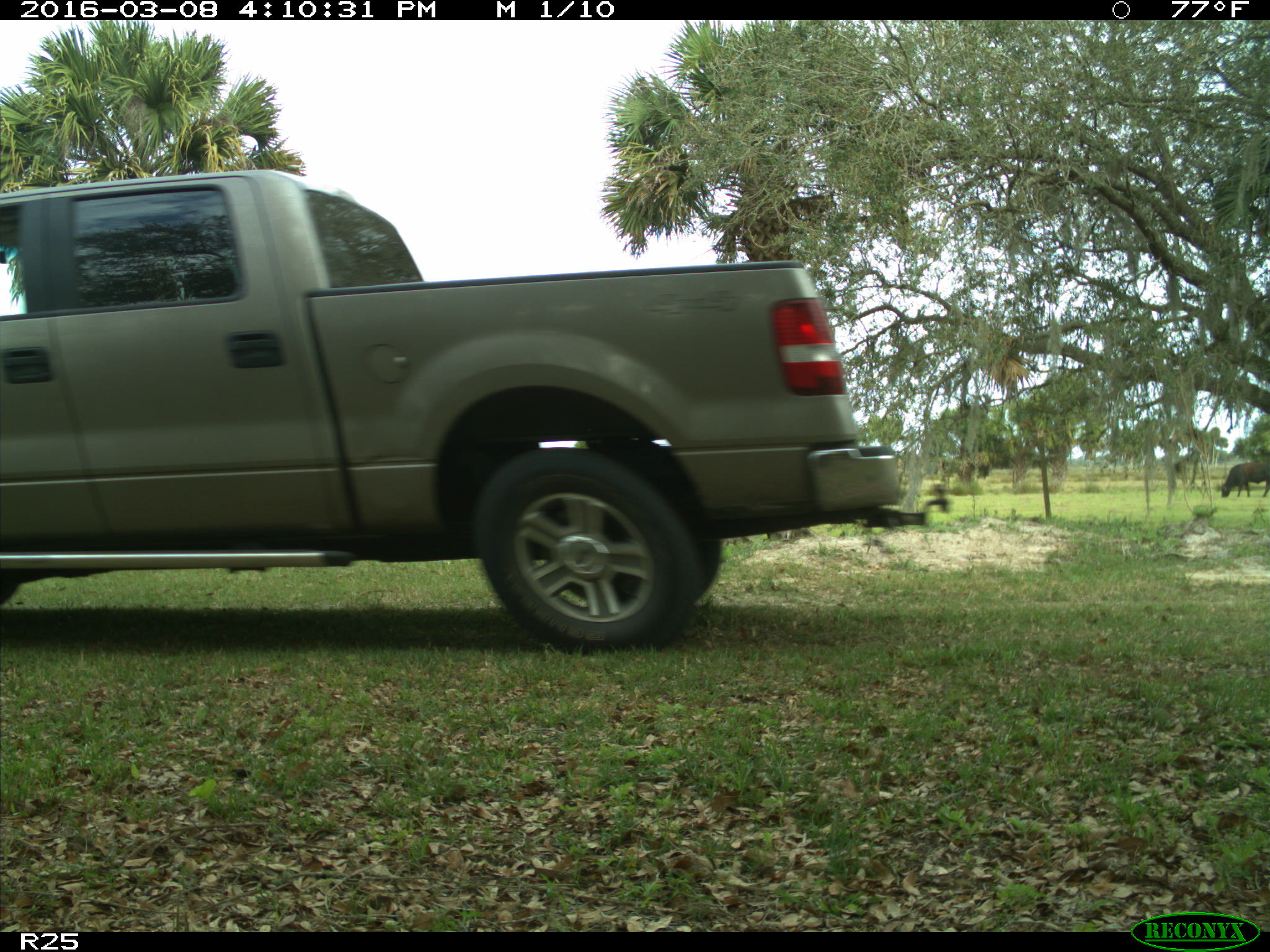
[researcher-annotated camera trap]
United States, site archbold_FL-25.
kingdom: Animalia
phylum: Chordata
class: Mammalia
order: Artiodactyla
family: Bovidae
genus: Bos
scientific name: Bos taurus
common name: domestic cow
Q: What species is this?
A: Bos taurus (domestic cow).